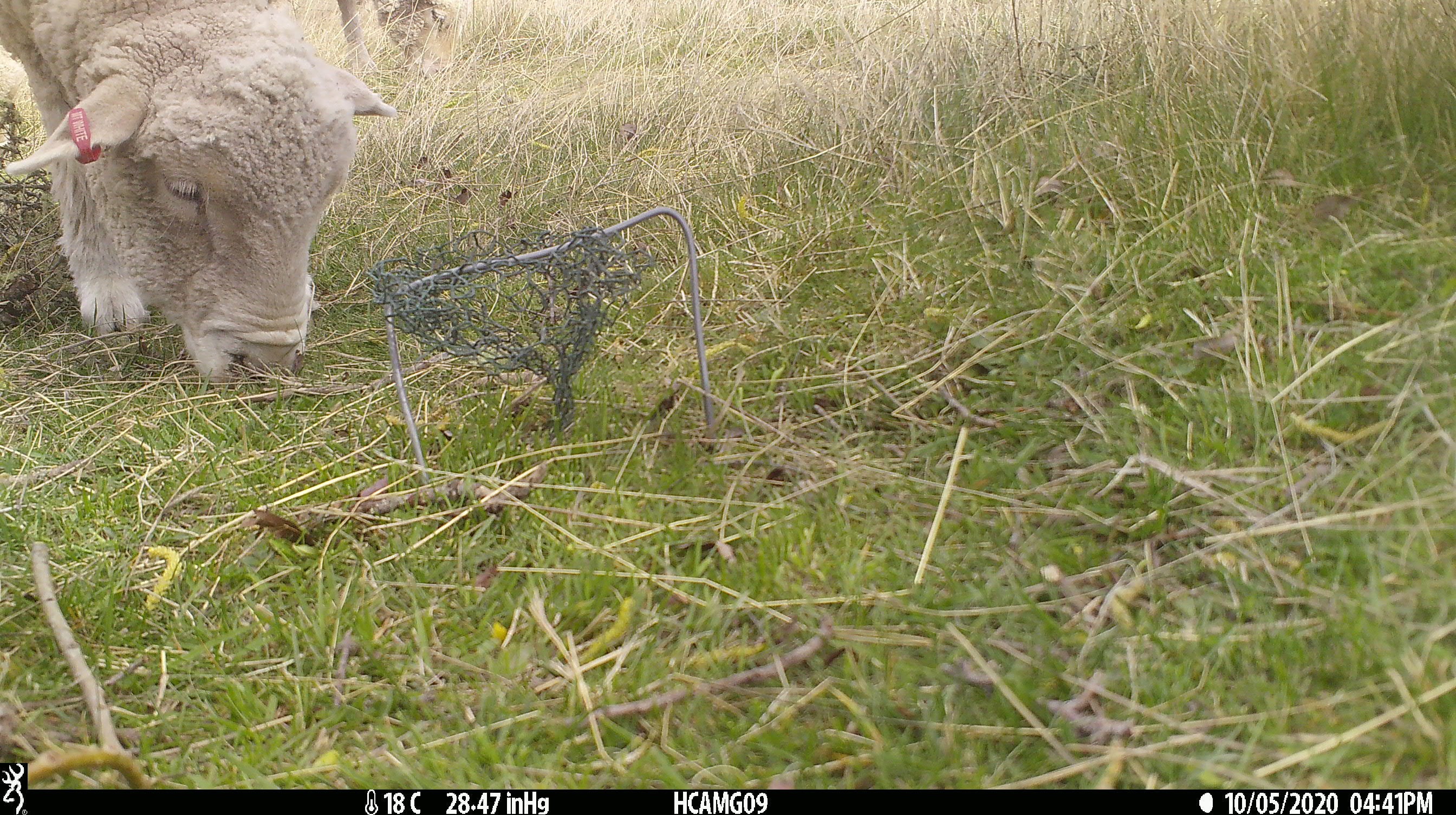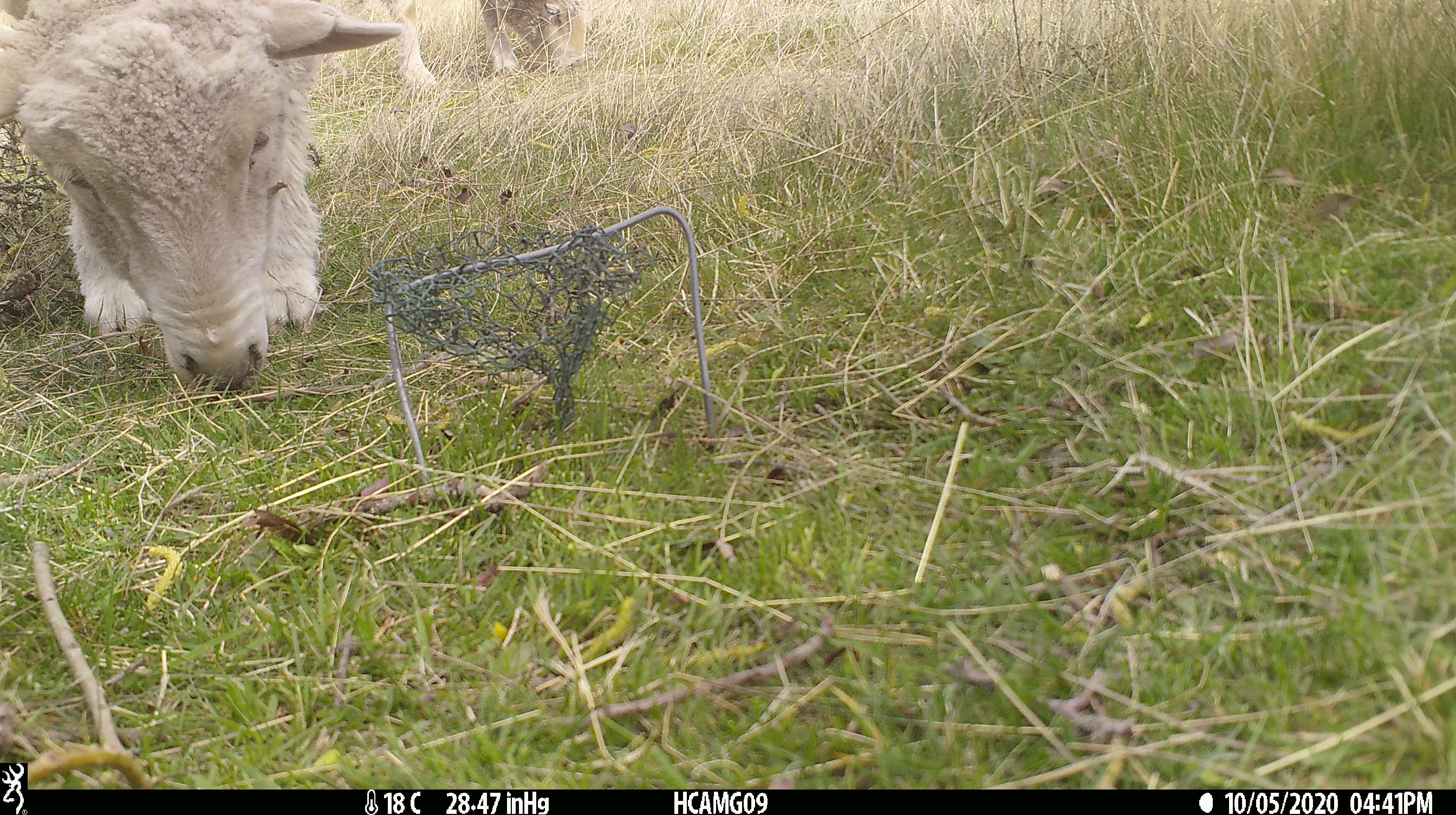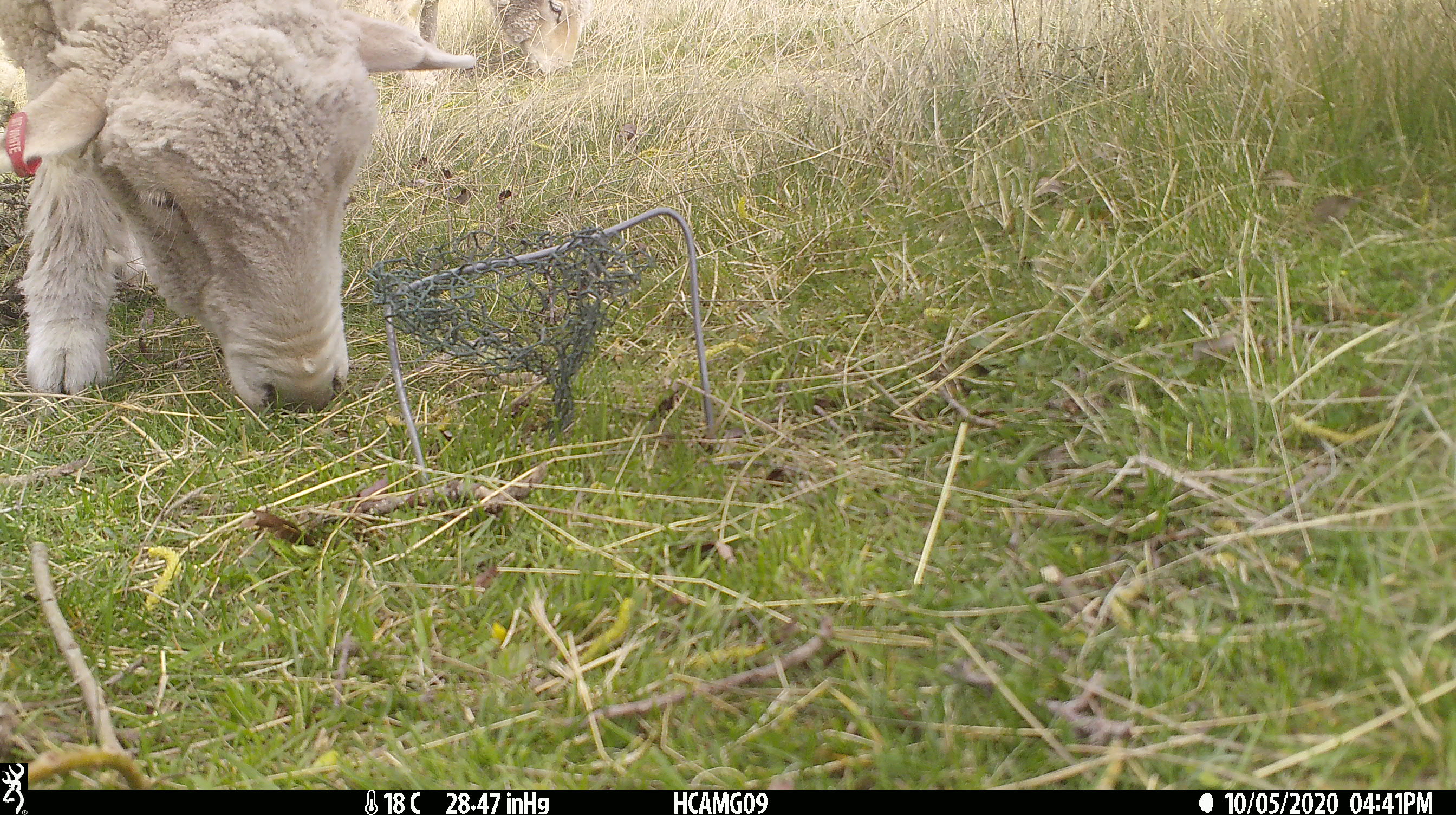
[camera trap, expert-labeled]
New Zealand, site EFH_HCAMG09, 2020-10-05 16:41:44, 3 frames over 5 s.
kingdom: Animalia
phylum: Chordata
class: Mammalia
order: Artiodactyla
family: Bovidae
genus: Ovis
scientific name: Ovis aries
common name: domestic sheep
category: sheep